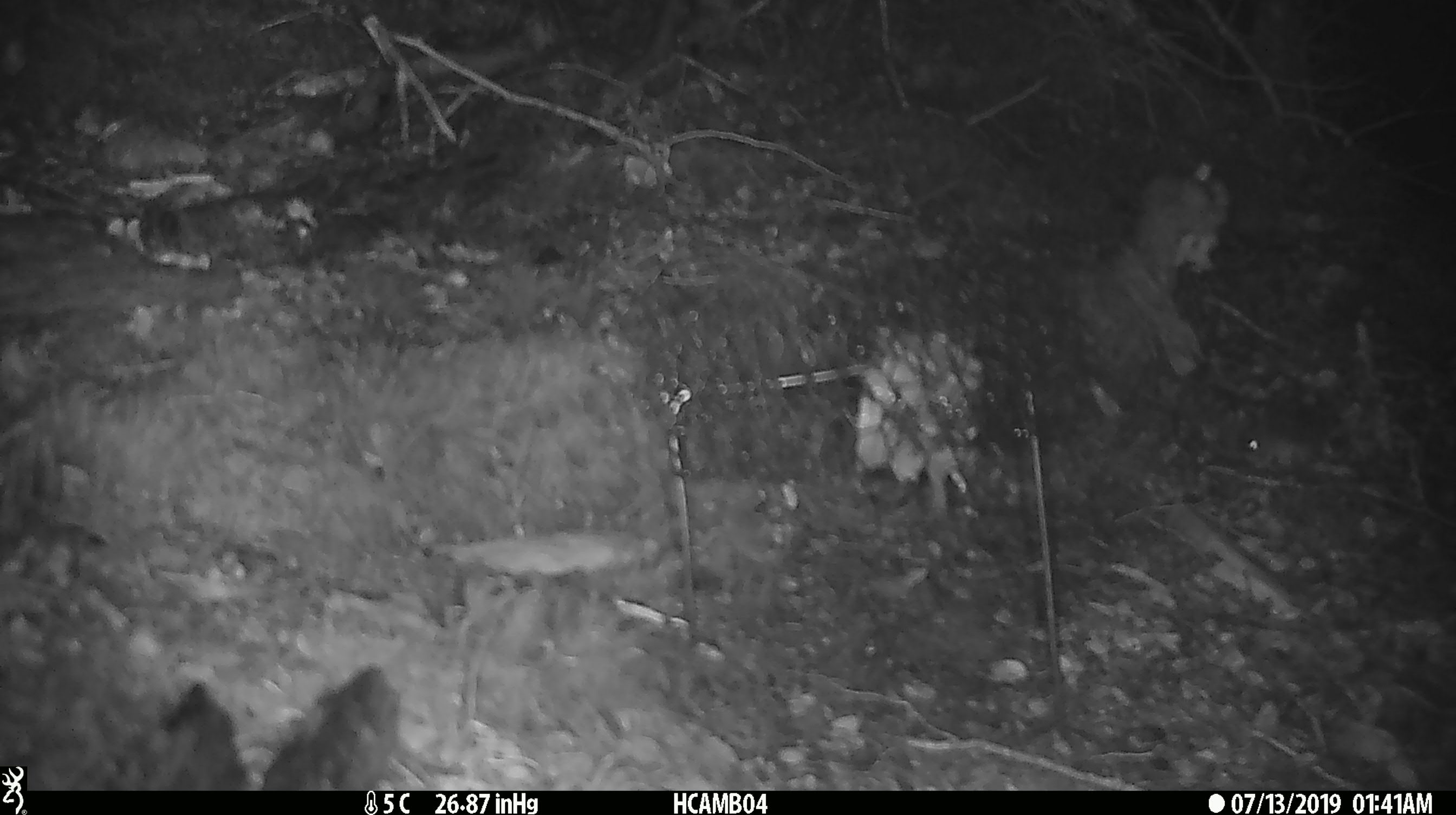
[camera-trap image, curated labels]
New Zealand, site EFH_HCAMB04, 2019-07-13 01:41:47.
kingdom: Animalia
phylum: Chordata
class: Mammalia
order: Rodentia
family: Muridae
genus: Mus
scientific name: Mus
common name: mouse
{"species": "mouse (Mus)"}